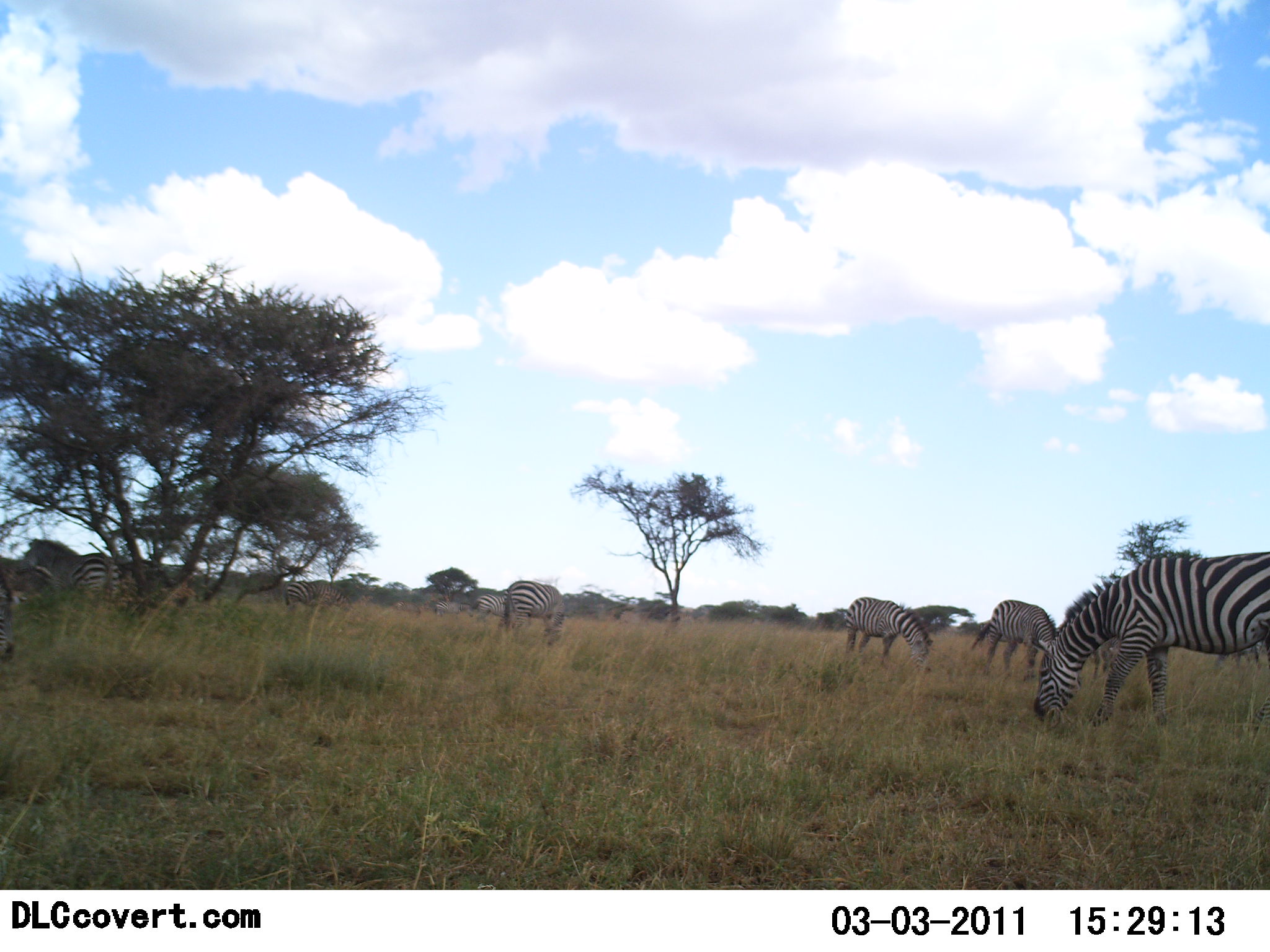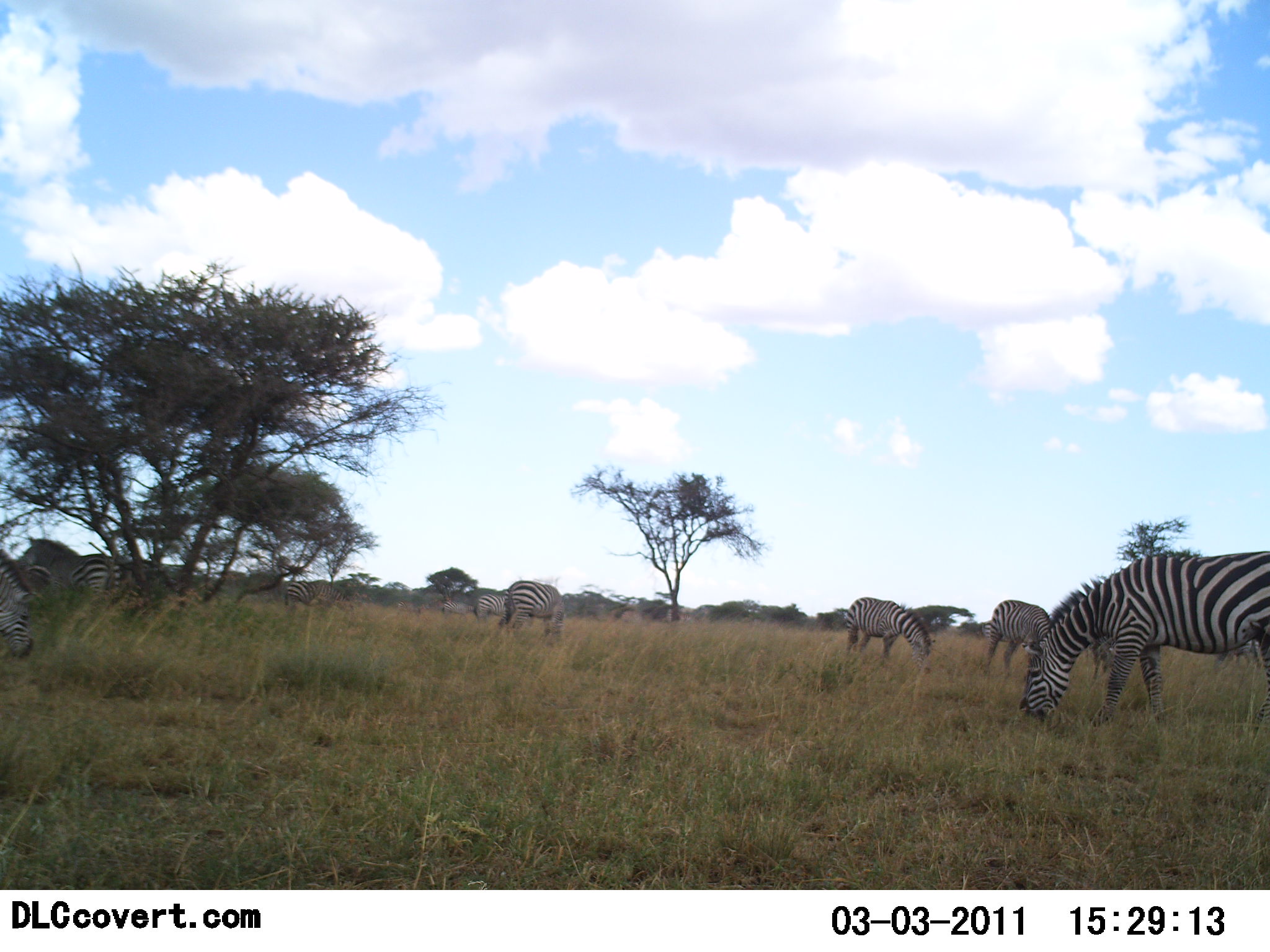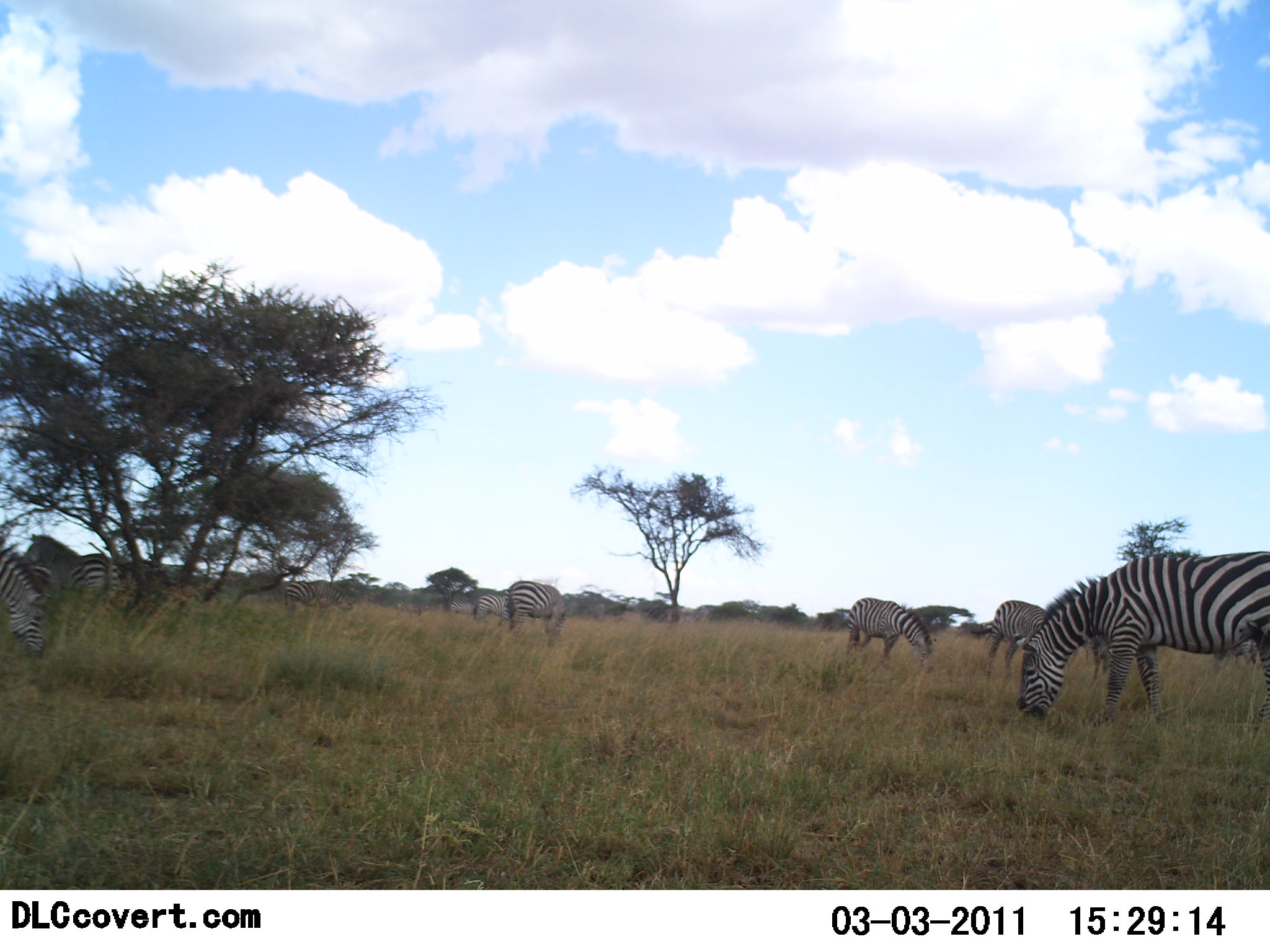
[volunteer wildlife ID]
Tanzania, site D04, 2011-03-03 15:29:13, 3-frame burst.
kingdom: Animalia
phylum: Chordata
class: Mammalia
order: Perissodactyla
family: Equidae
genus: Equus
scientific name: Equus quagga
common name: plains zebra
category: zebra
Zebra (plains zebra) (Equus quagga), count 9. Behavior (volunteer vote fractions): standing 23%, resting 8%, moving 23%, interacting 0%. Young present (vote fraction): 0%. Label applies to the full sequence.